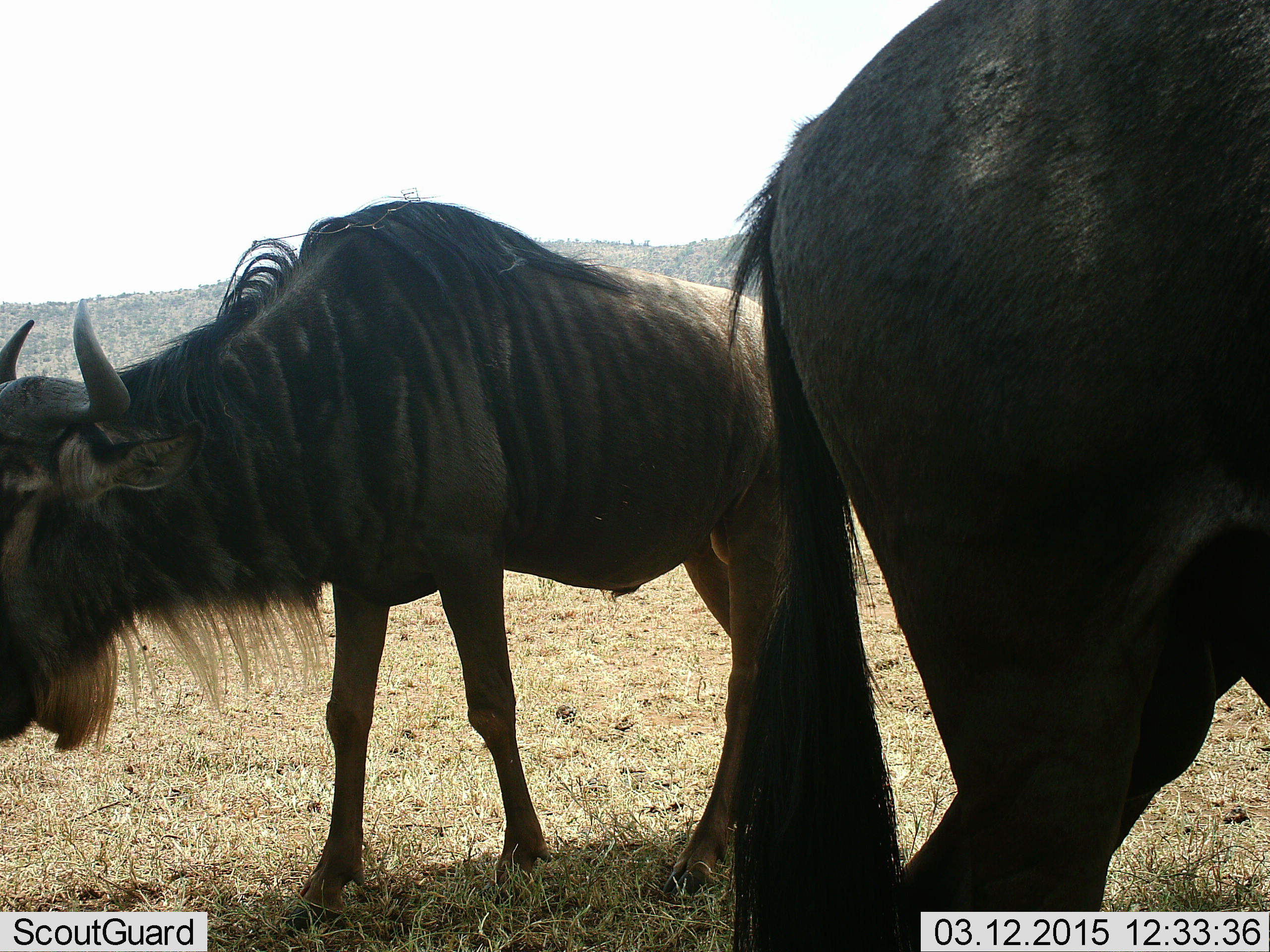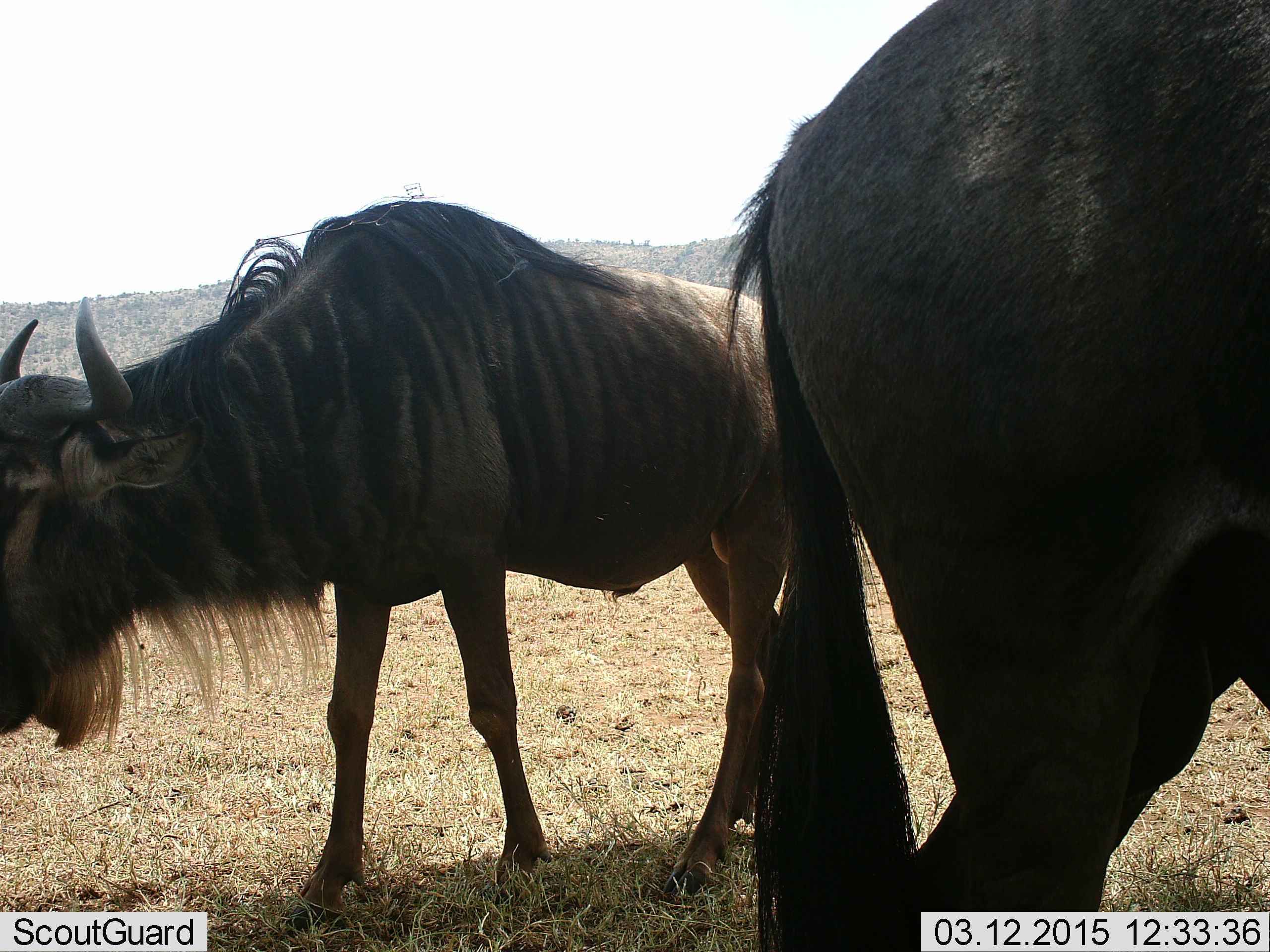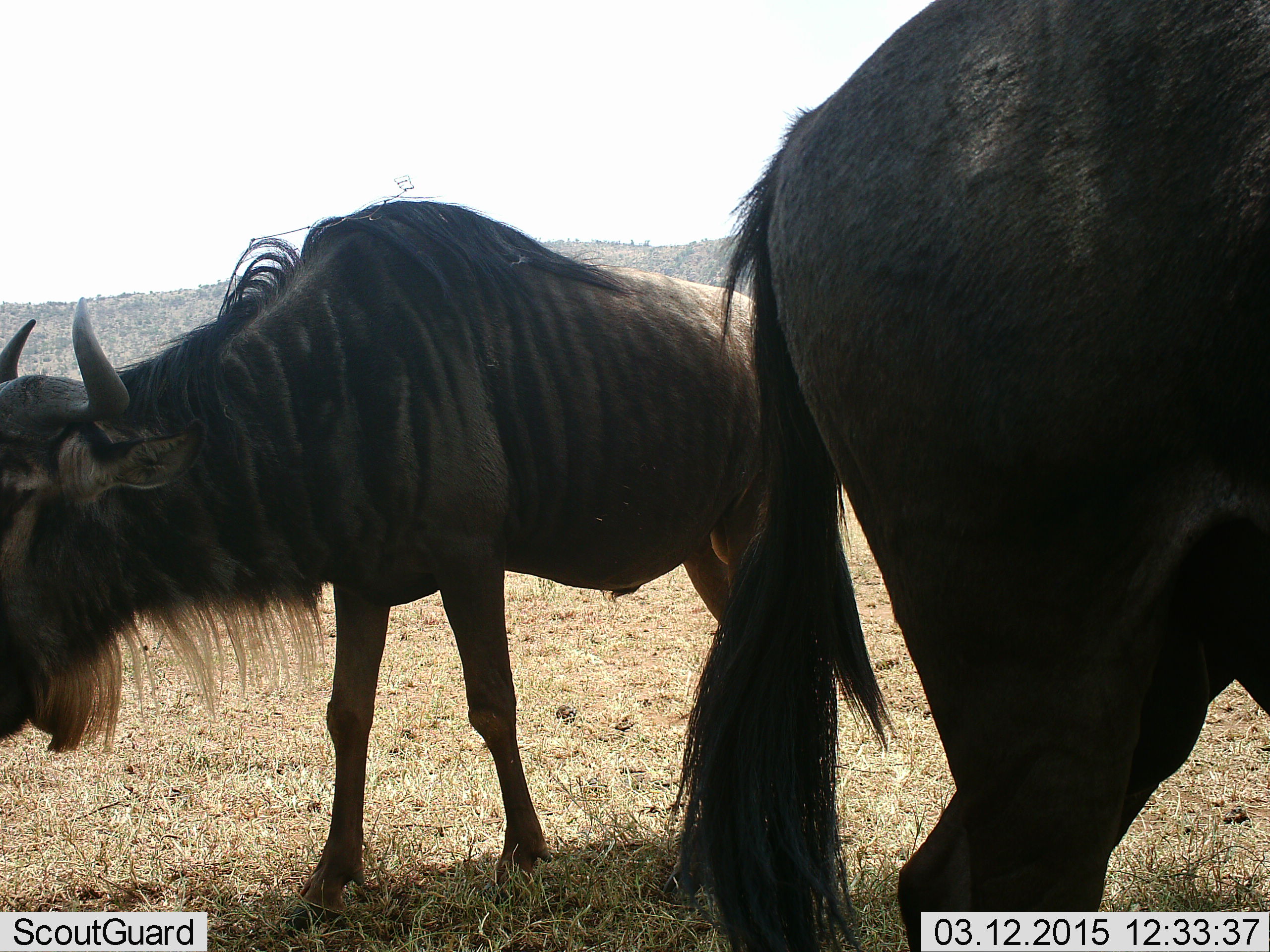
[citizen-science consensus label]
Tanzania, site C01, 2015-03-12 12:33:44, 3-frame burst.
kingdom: Animalia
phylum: Chordata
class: Mammalia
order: Artiodactyla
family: Bovidae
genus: Connochaetes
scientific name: Connochaetes taurinus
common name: blue wildebeest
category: wildebeest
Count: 2.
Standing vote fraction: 64%.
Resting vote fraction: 9%.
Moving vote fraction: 0%.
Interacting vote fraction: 9%.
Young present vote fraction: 0%.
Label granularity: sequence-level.